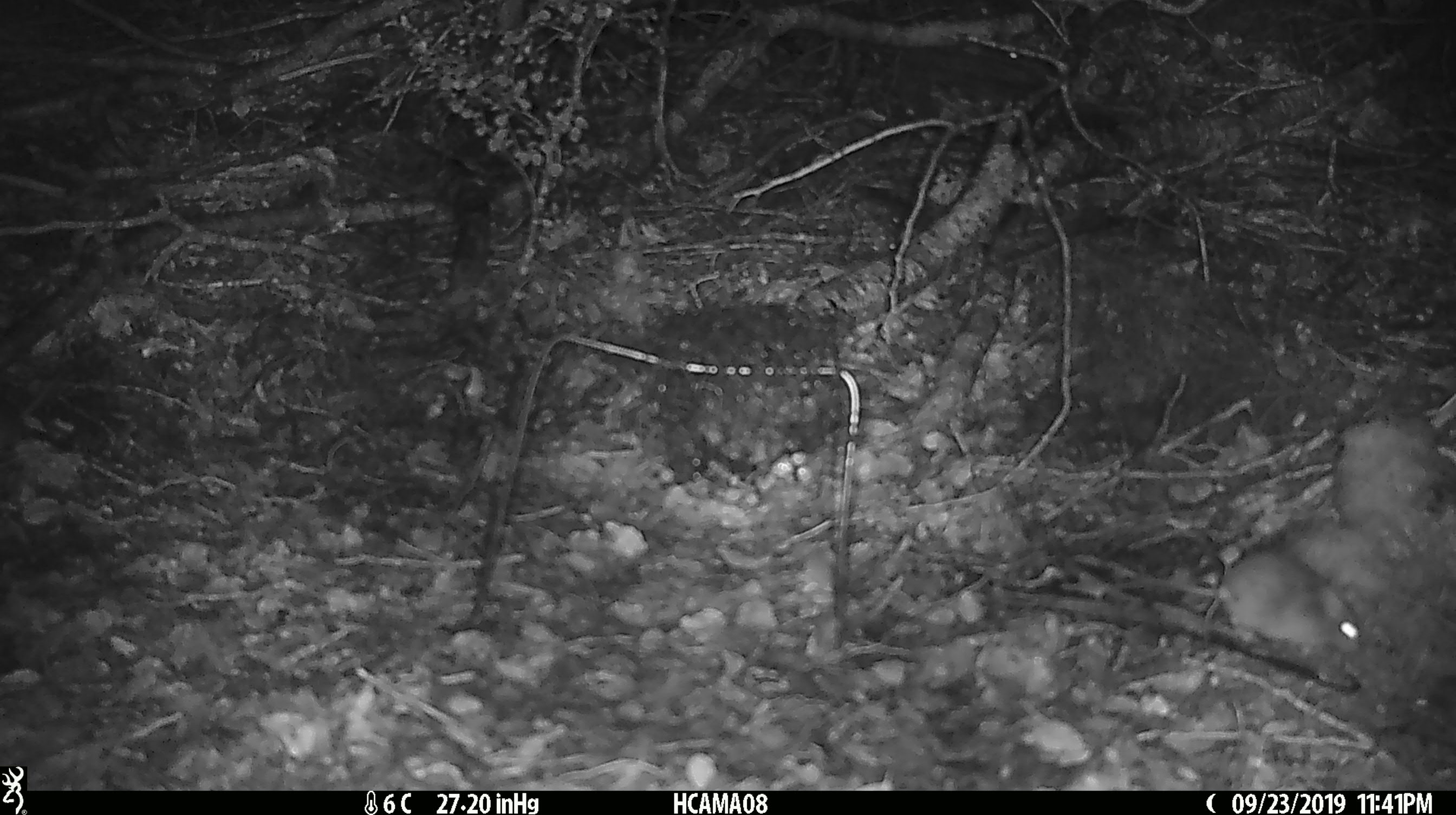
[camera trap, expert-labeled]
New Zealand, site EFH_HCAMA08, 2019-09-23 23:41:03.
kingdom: Animalia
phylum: Chordata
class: Mammalia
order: Rodentia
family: Muridae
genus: Mus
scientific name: Mus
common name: mouse